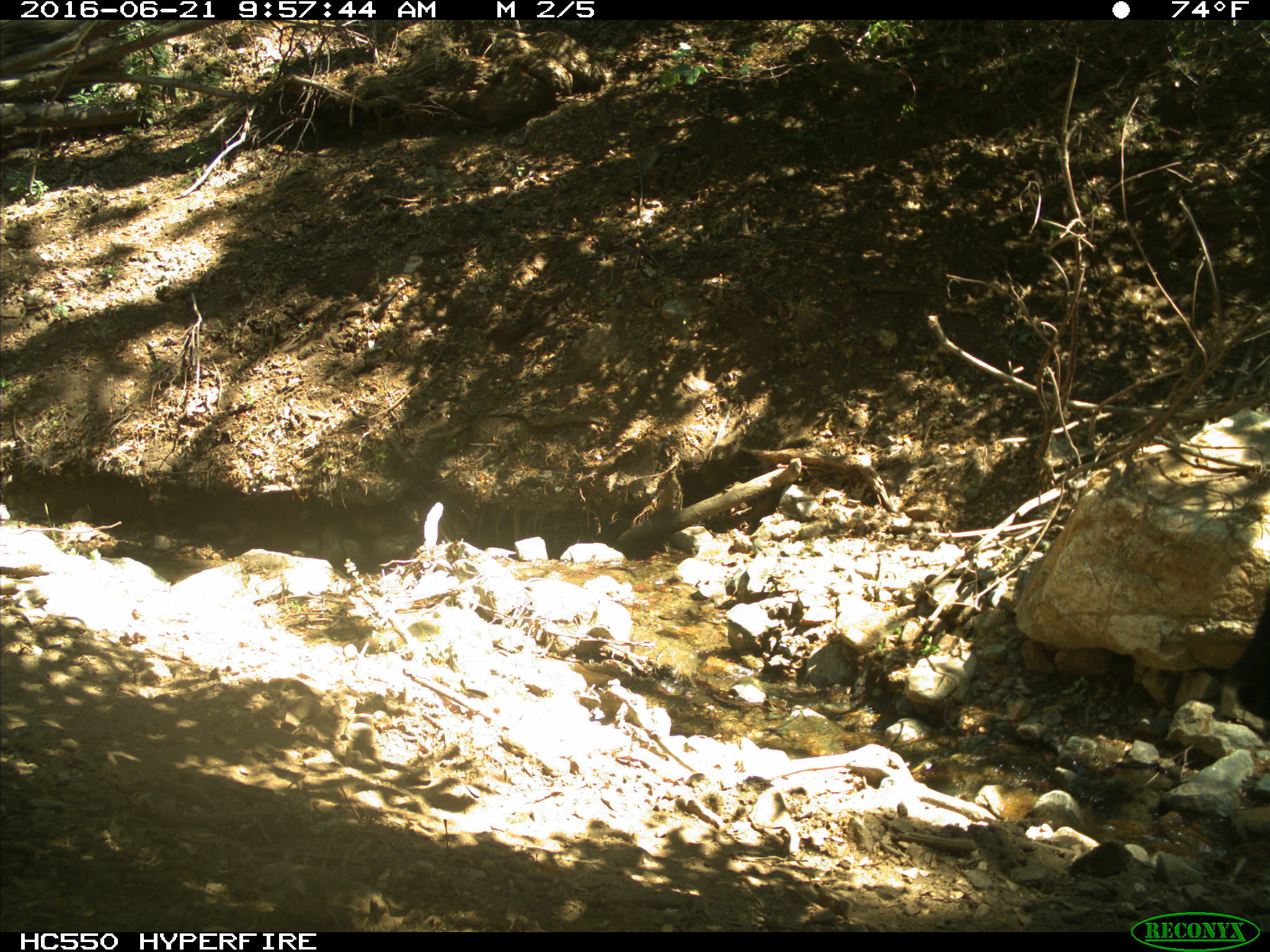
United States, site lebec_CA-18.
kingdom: Animalia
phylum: Chordata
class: Mammalia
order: Artiodactyla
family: Bovidae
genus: Bos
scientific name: Bos taurus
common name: domestic cow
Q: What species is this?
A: Bos taurus (domestic cow).